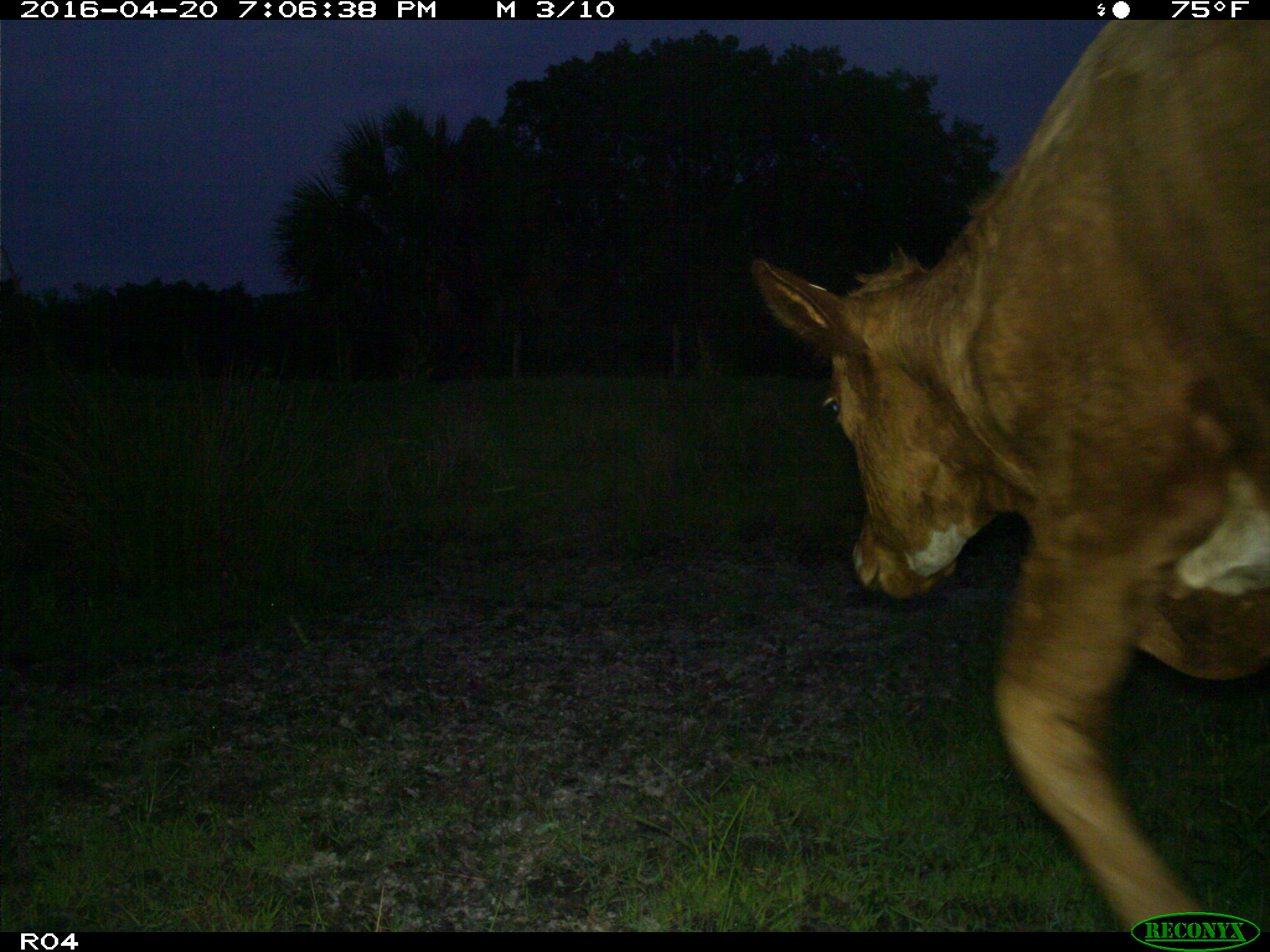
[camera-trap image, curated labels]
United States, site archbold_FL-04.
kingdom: Animalia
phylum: Chordata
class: Mammalia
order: Artiodactyla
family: Bovidae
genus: Bos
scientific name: Bos taurus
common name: domestic cow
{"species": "Bos taurus (domestic cow)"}